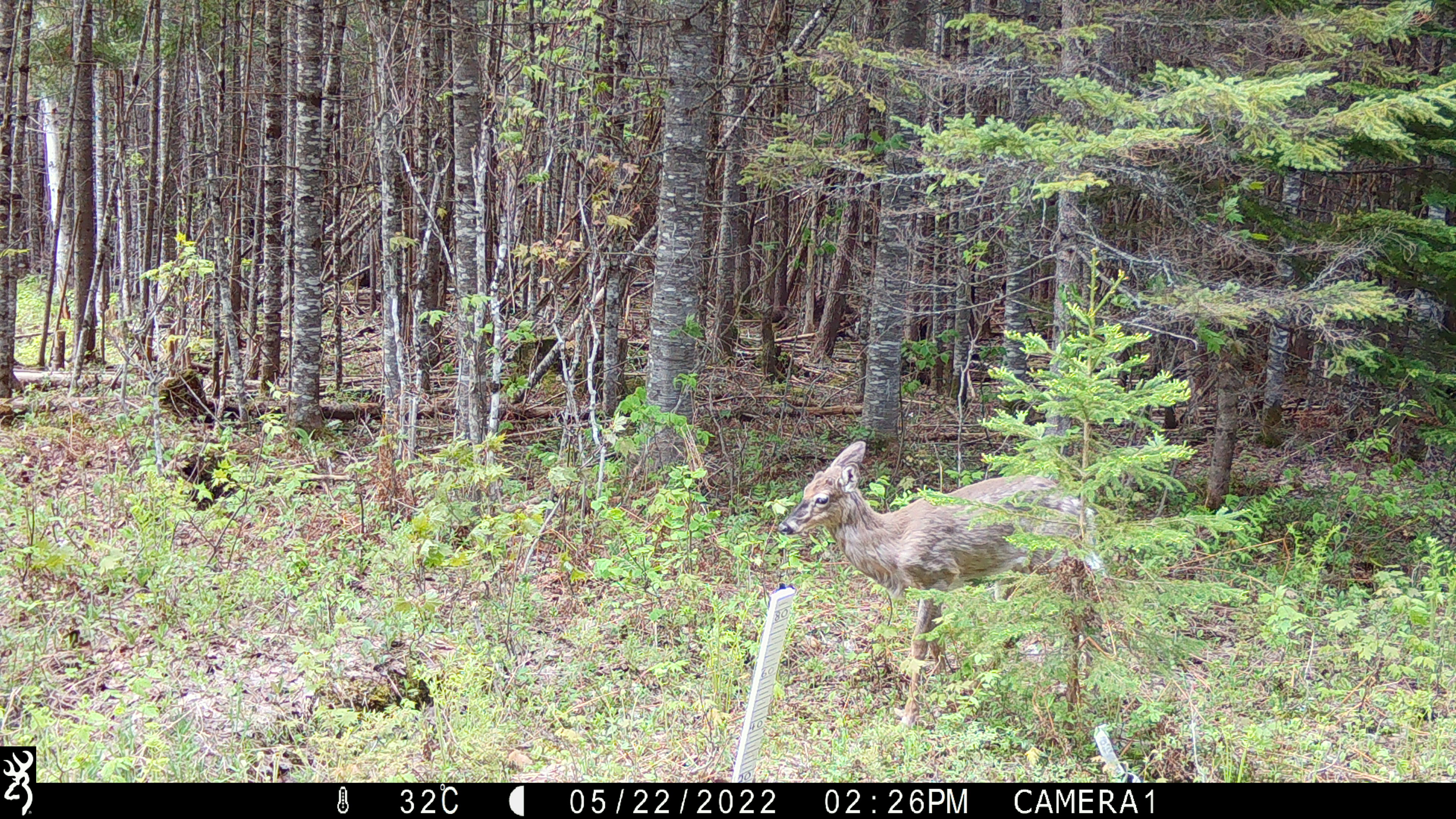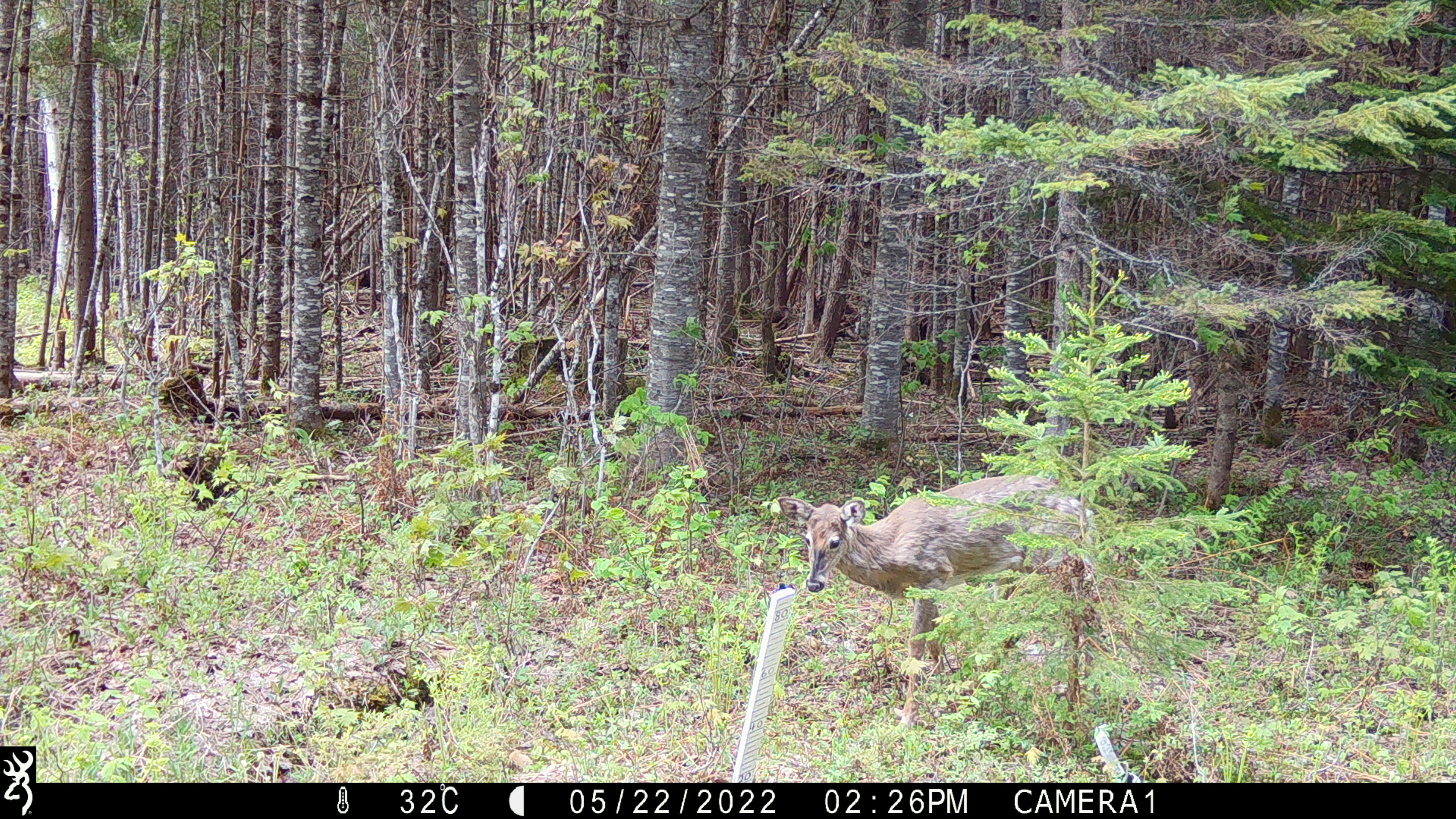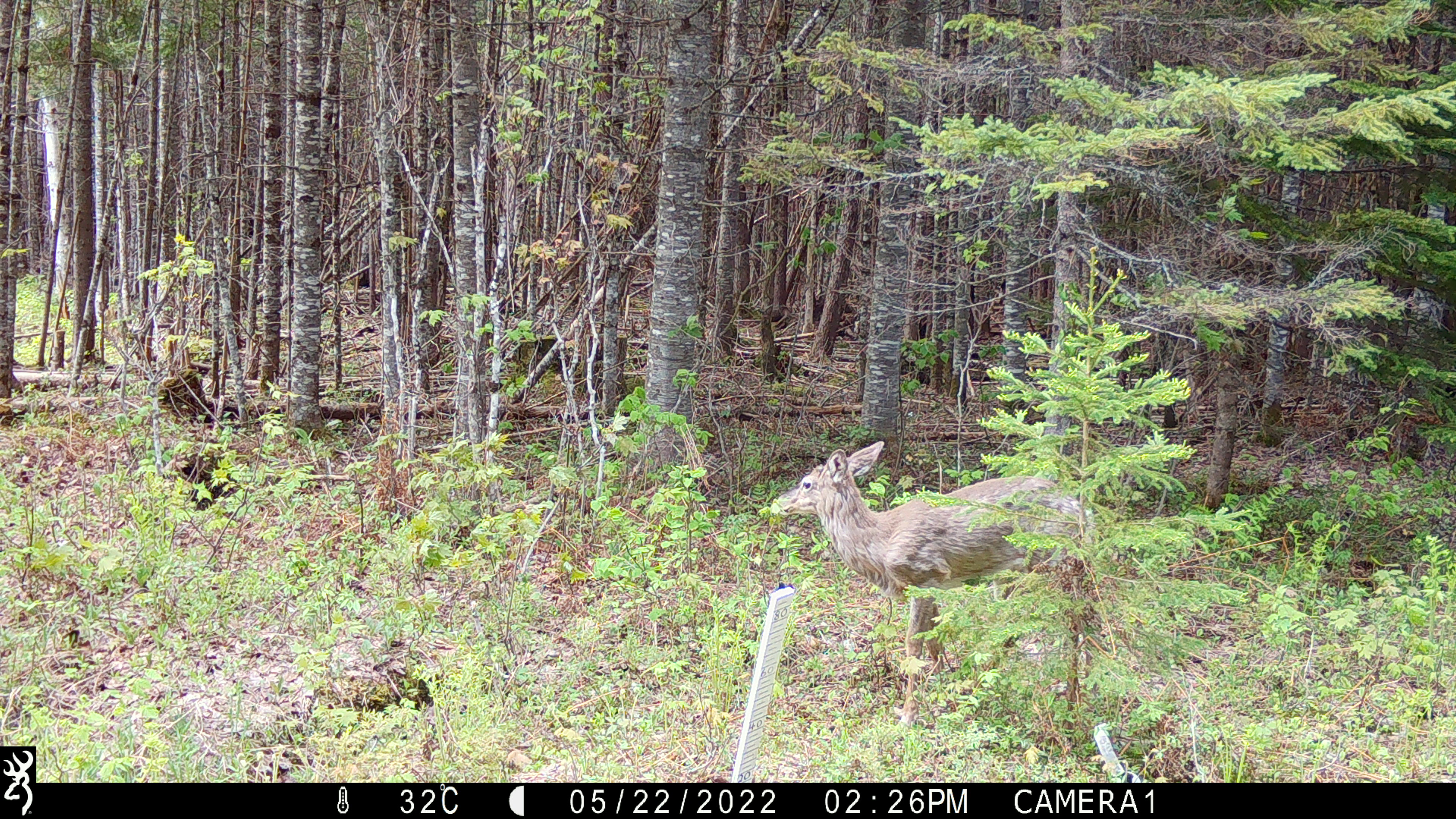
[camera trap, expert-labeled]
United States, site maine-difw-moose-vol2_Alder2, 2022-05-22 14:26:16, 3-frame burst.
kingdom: Animalia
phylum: Chordata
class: Mammalia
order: Artiodactyla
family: Cervidae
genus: Odocoileus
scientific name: Odocoileus virginianus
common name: white-tailed deer